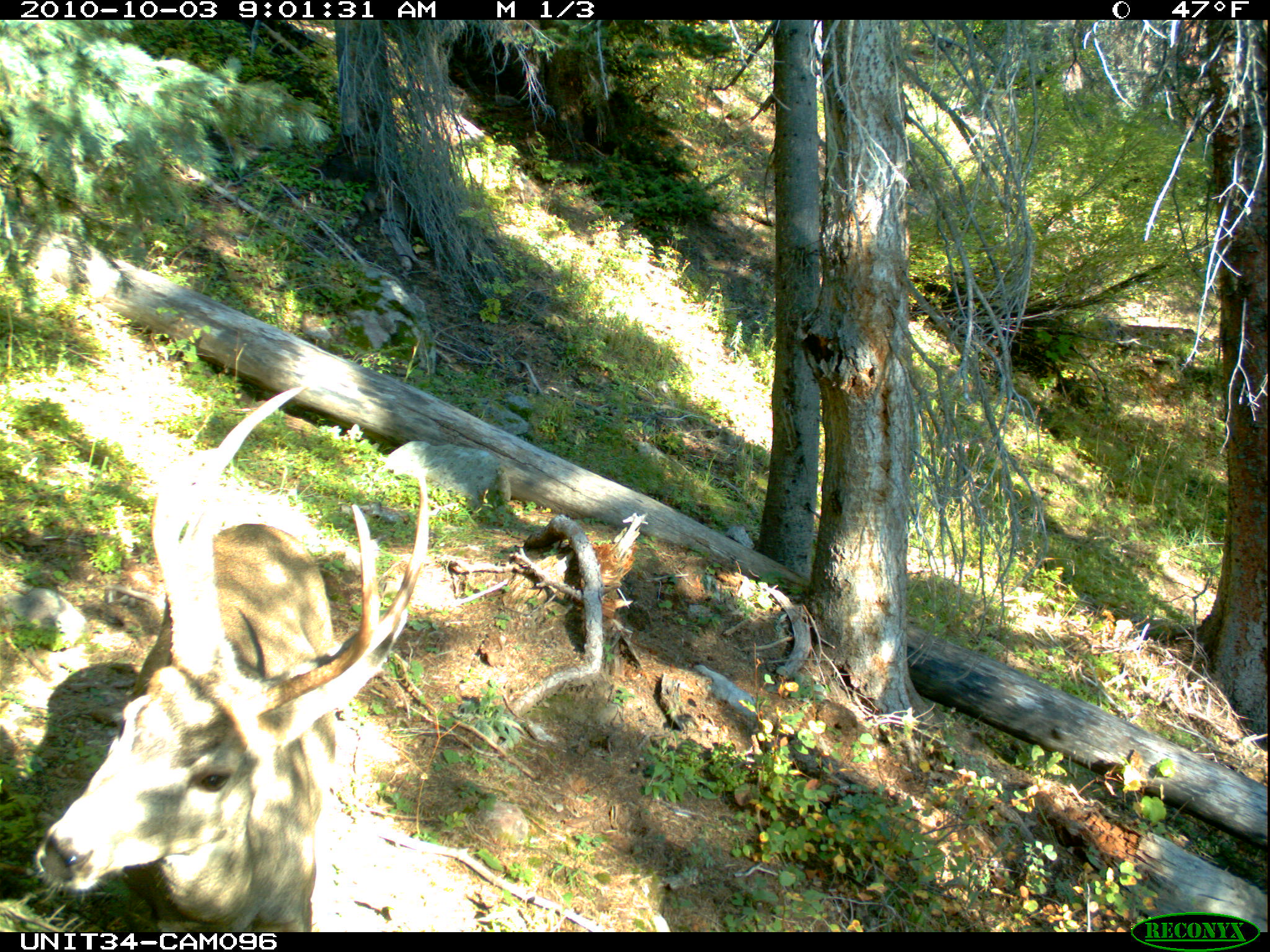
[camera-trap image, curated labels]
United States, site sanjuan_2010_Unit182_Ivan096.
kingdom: Animalia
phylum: Chordata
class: Mammalia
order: Artiodactyla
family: Cervidae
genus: Odocoileus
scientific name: Odocoileus hemionus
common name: mule deer